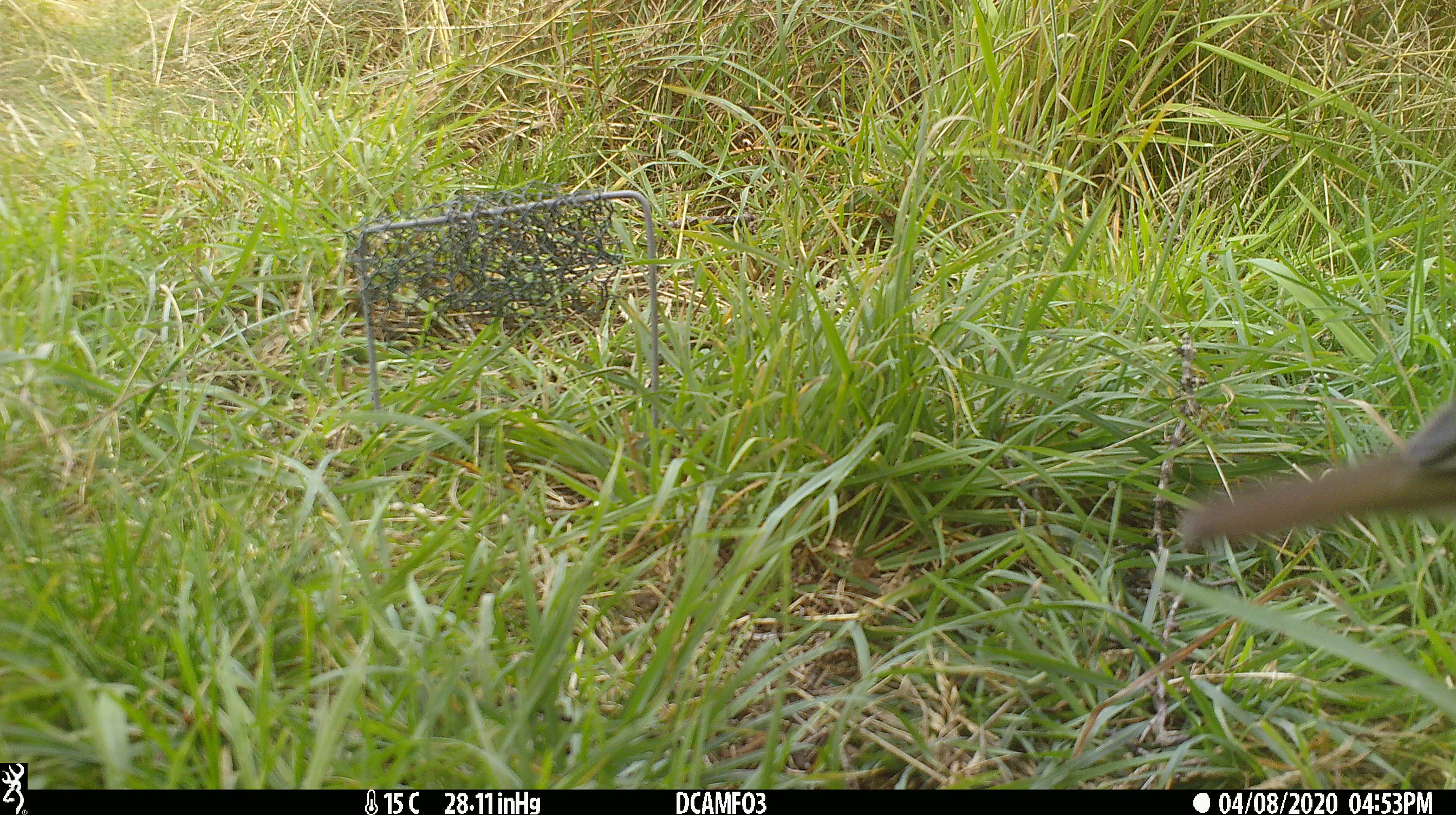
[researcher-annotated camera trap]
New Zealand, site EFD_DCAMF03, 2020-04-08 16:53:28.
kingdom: Animalia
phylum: Chordata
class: Aves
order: Passeriformes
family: Turdidae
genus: Turdus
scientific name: Turdus philomelos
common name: song thrush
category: thrush